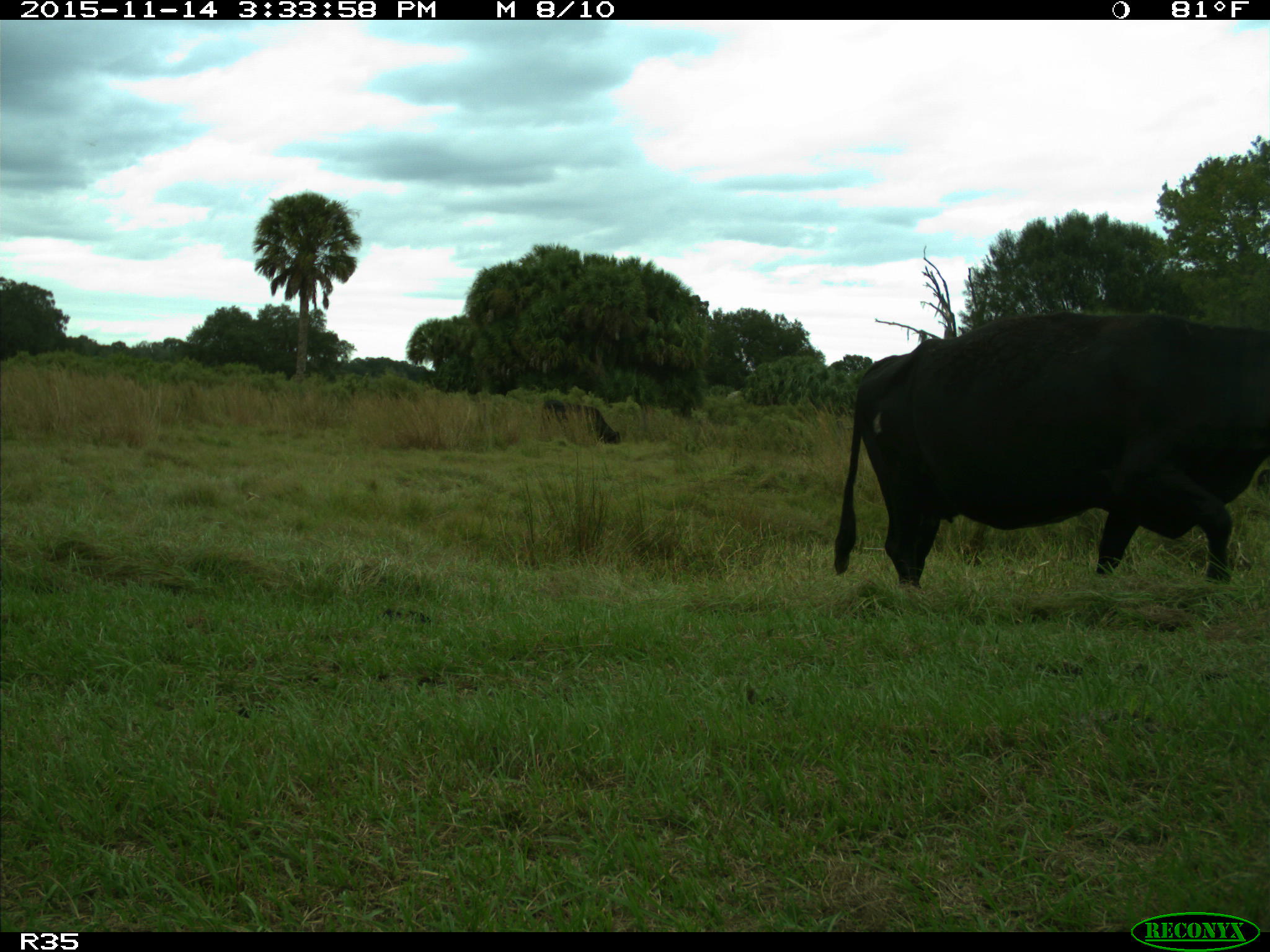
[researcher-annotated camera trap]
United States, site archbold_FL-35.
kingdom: Animalia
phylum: Chordata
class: Mammalia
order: Artiodactyla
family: Bovidae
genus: Bos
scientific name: Bos taurus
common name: domestic cow